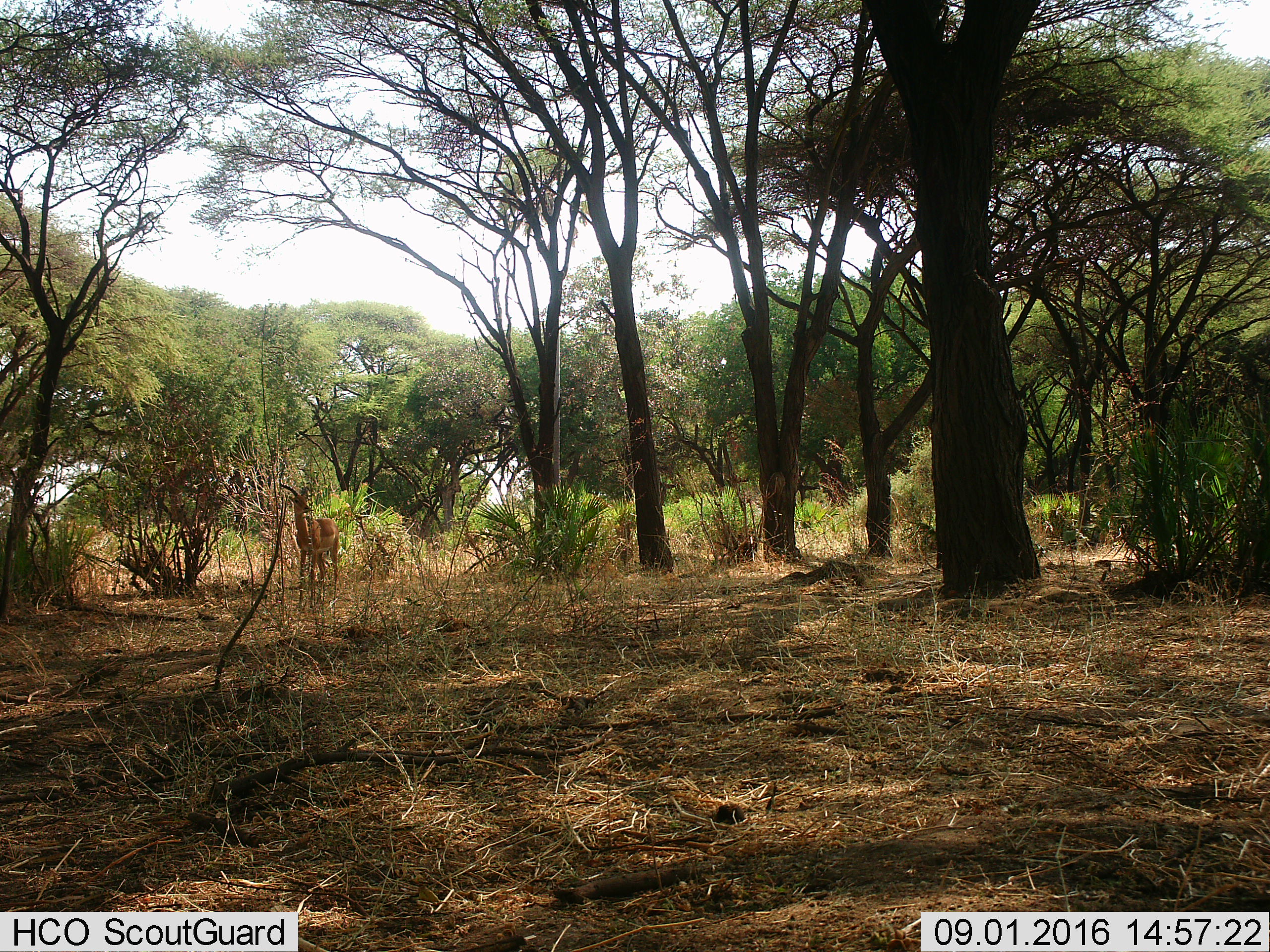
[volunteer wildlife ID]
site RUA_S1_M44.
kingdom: Animalia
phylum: Chordata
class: Mammalia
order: Artiodactyla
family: Bovidae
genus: Aepyceros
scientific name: Aepyceros melampus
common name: impala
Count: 1.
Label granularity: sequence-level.